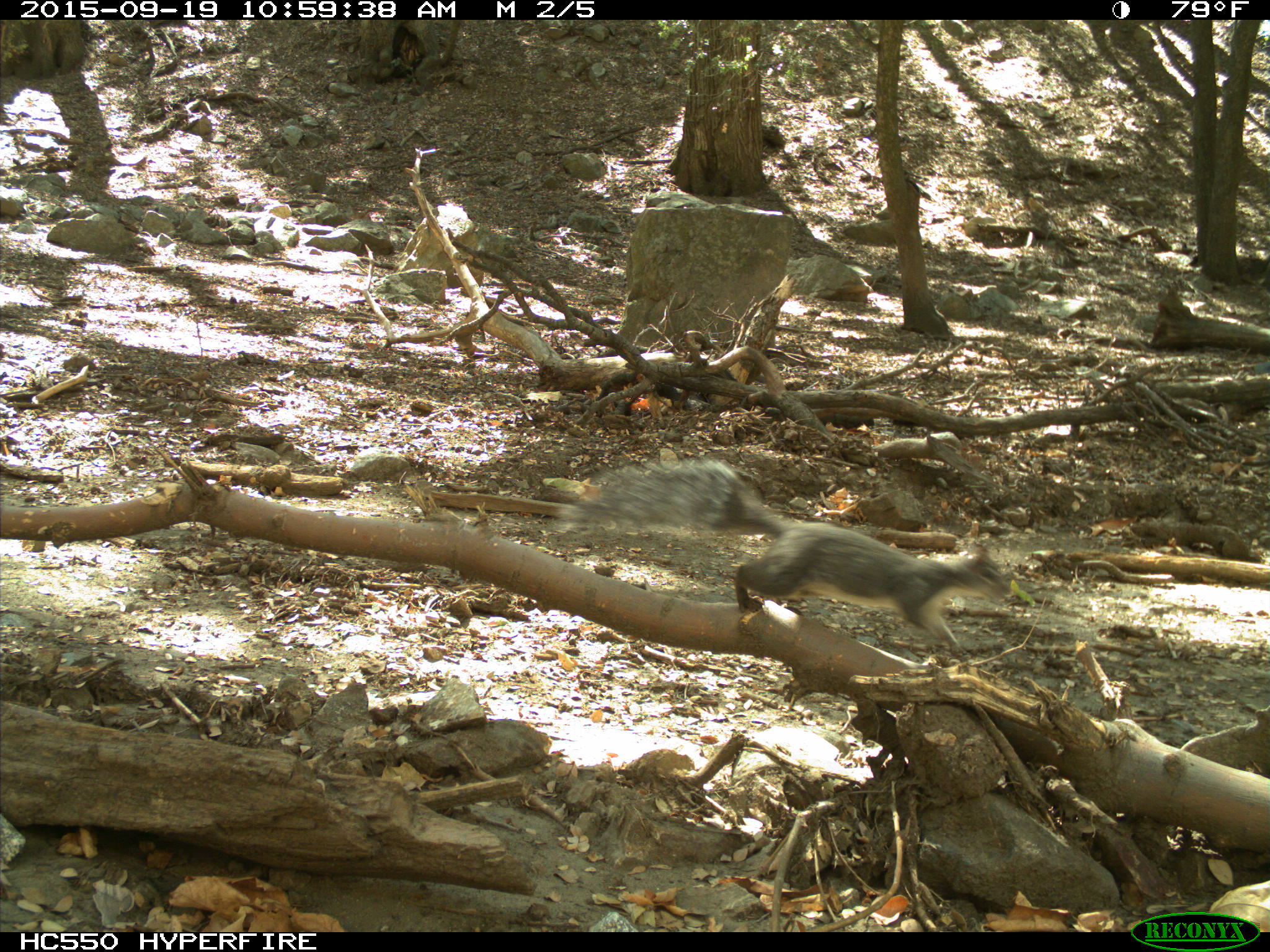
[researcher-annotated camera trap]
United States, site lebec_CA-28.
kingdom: Animalia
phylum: Chordata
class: Mammalia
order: Rodentia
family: Sciuridae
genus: Sciurus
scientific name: Sciurus carolinensis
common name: eastern gray squirrel